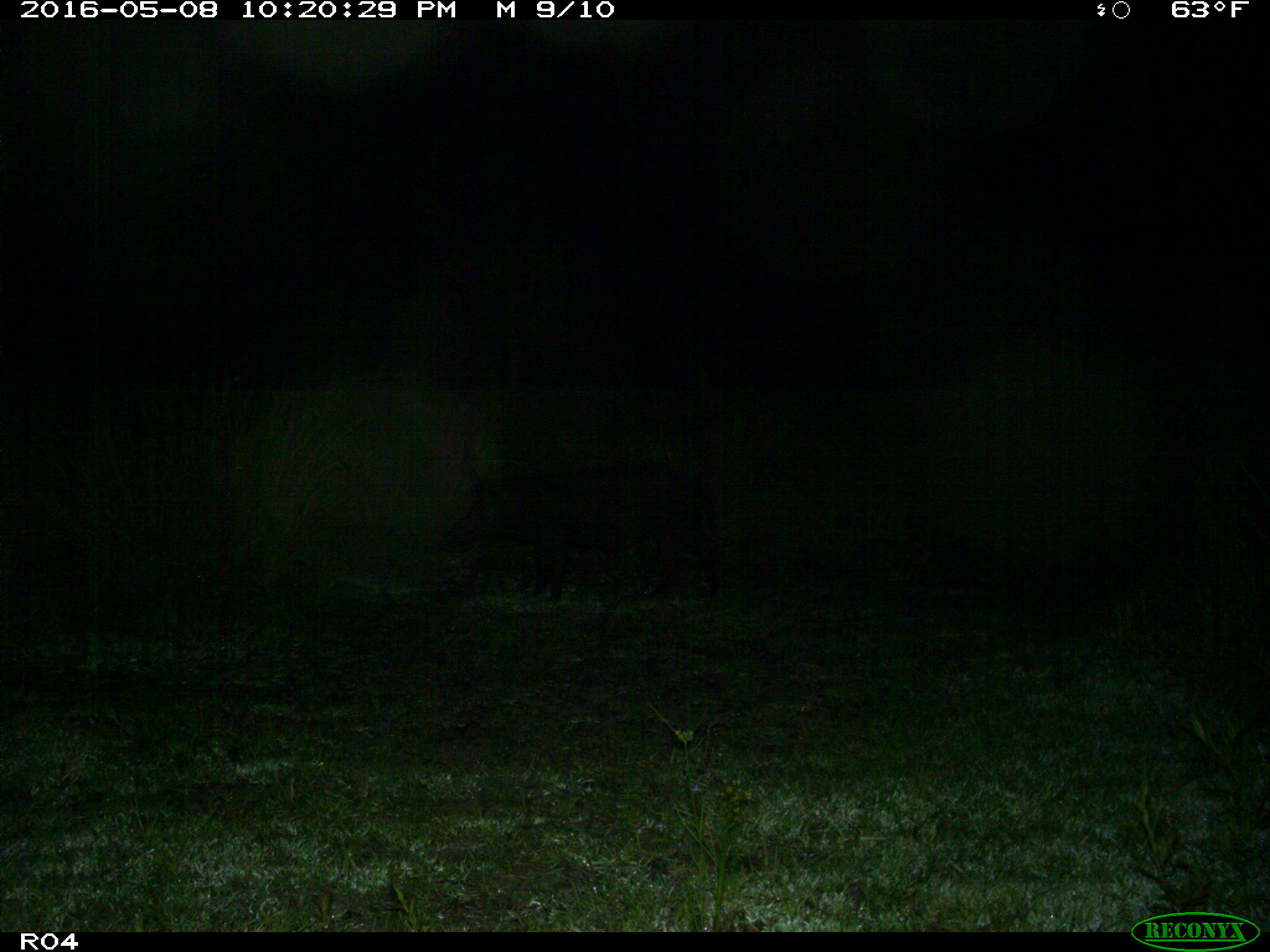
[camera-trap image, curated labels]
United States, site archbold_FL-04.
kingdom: Animalia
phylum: Chordata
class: Mammalia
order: Artiodactyla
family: Suidae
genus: Sus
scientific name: Sus scrofa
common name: wild boar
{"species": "Sus scrofa (wild boar)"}